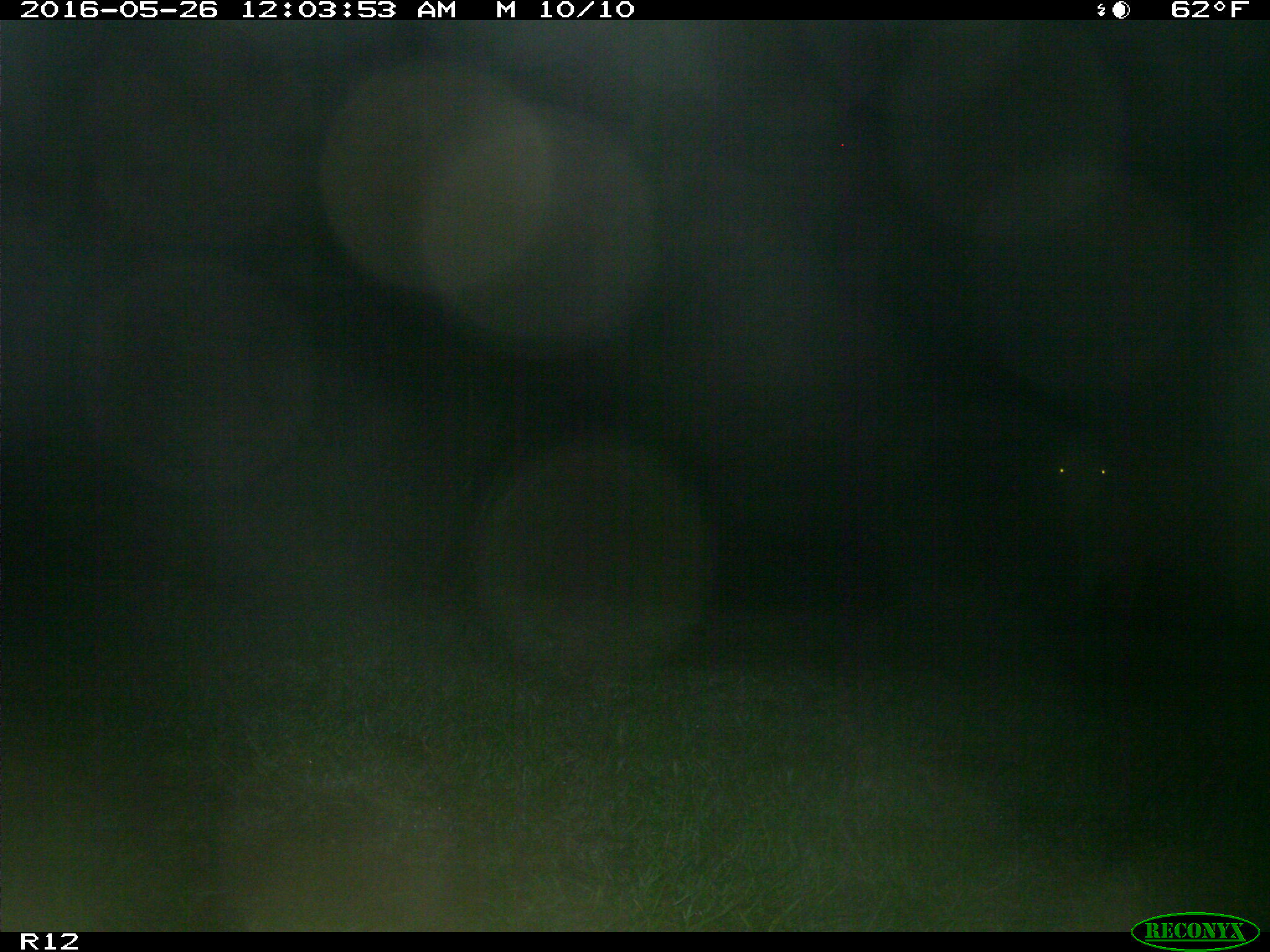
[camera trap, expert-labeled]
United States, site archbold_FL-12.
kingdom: Animalia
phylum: Chordata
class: Mammalia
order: Artiodactyla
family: Bovidae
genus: Bos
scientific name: Bos taurus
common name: domestic cow